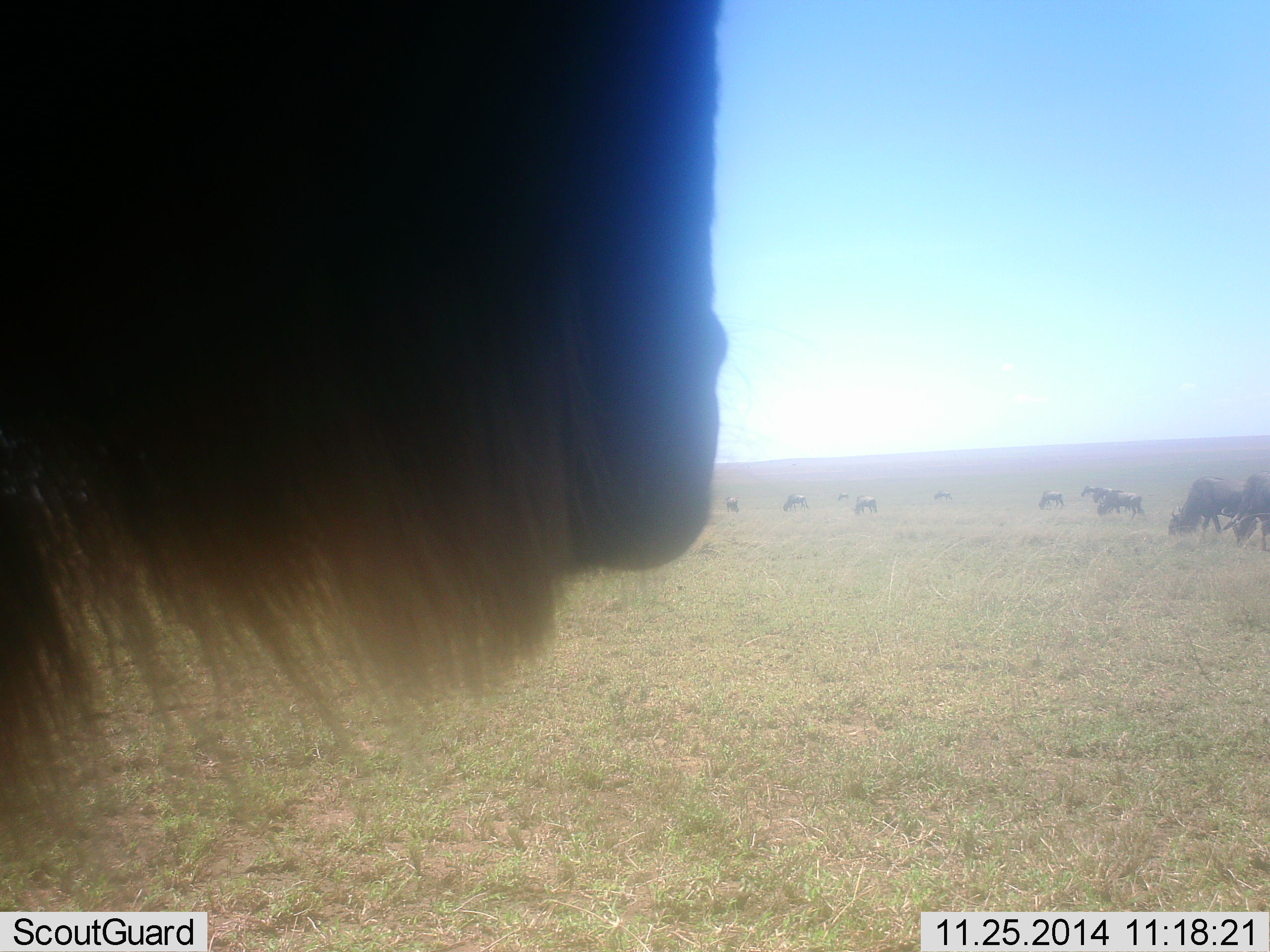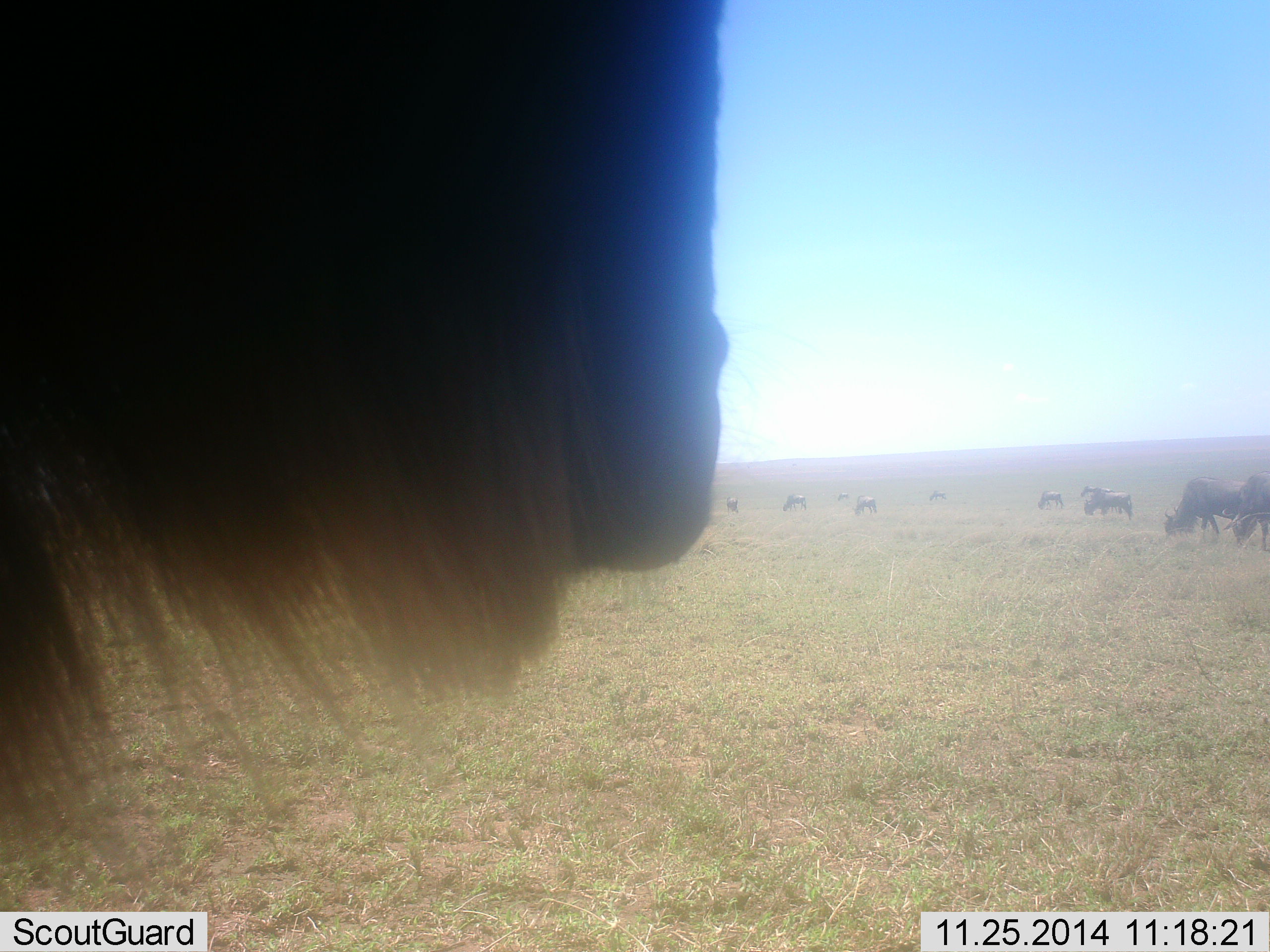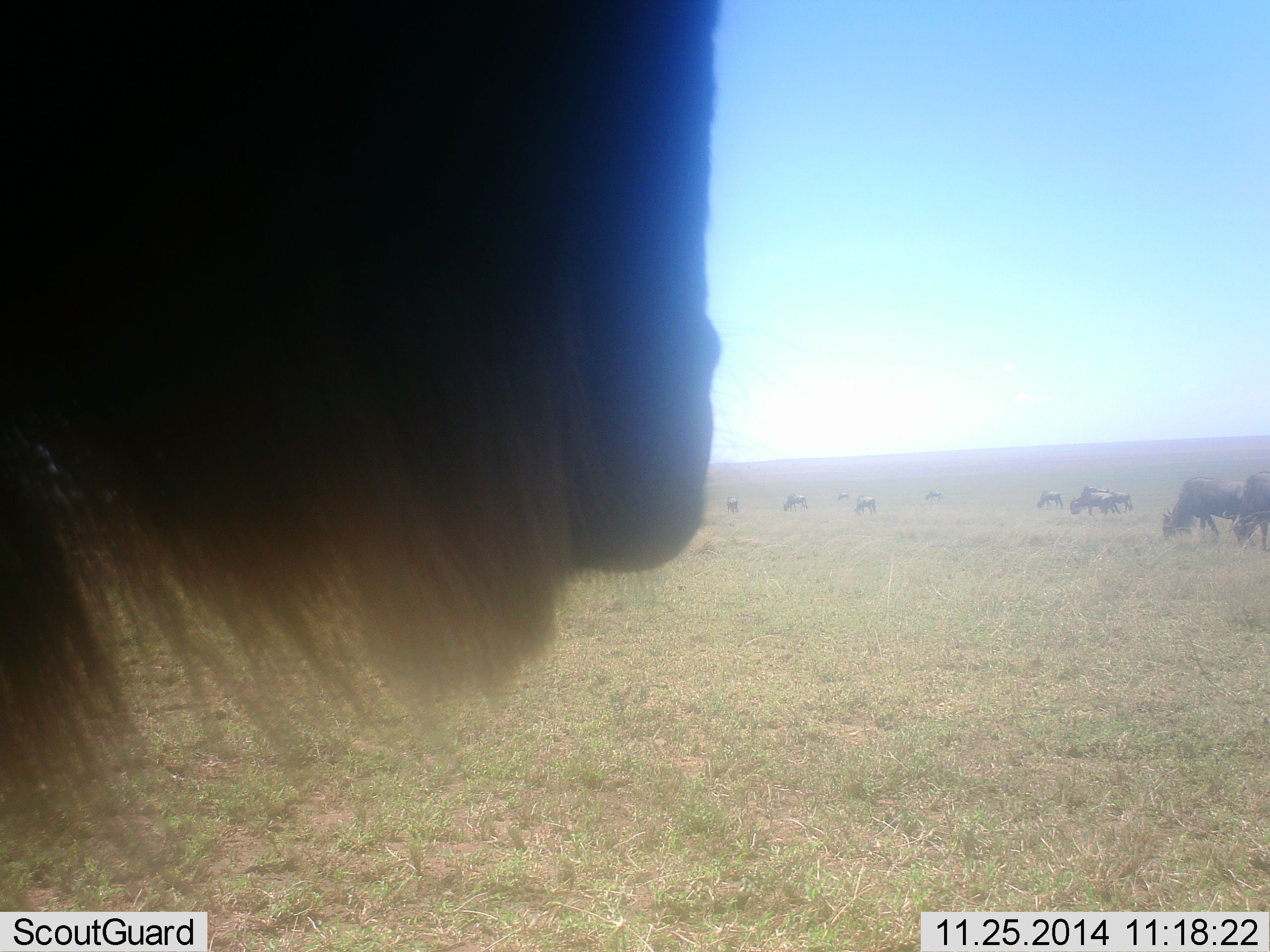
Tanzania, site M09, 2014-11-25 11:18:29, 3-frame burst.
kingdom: Animalia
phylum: Chordata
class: Mammalia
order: Artiodactyla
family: Bovidae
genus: Connochaetes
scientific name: Connochaetes taurinus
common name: blue wildebeest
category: wildebeest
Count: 11-50.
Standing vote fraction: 80%.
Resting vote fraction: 0%.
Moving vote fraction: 30%.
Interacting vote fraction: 0%.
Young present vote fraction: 0%.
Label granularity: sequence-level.